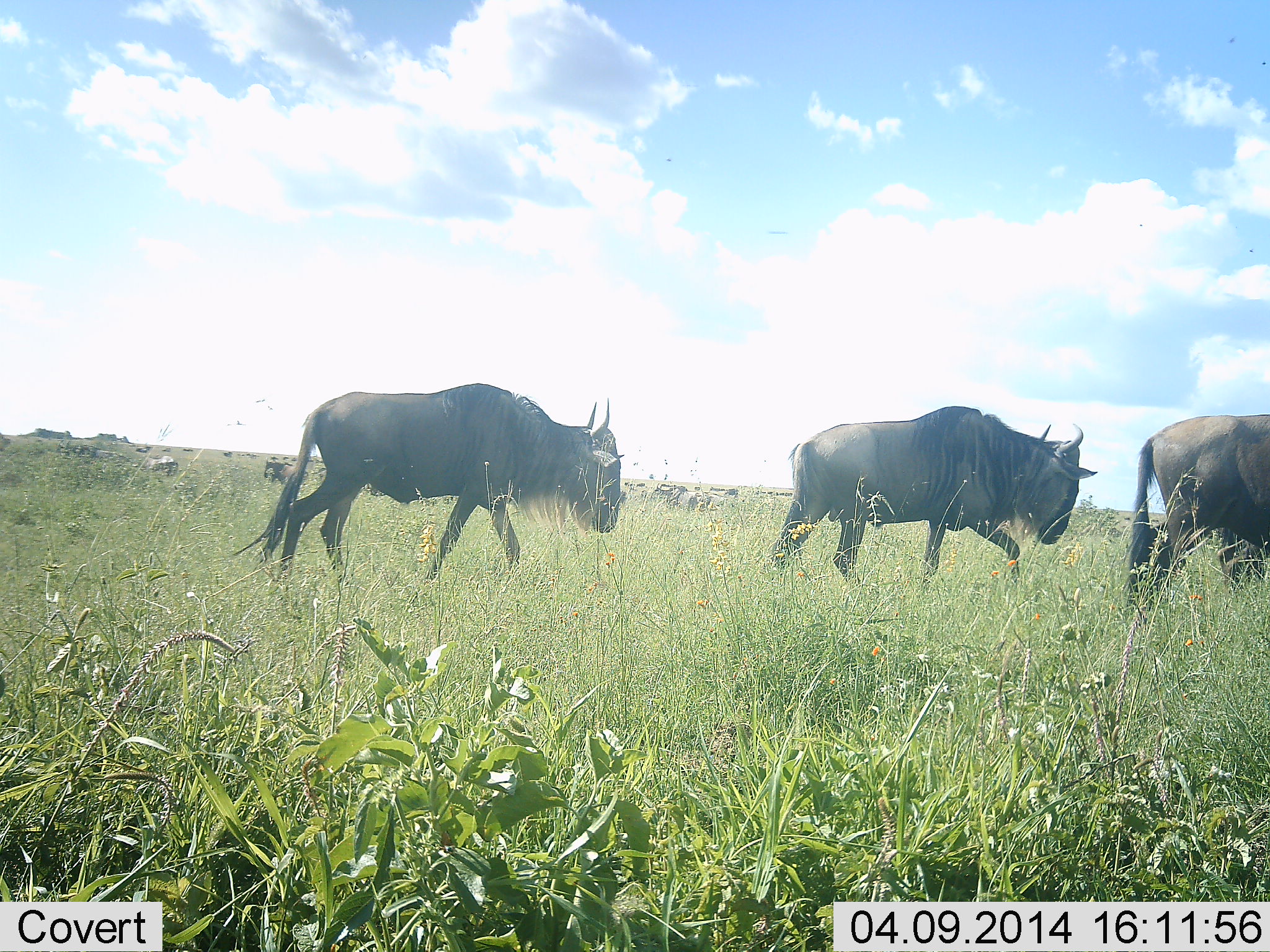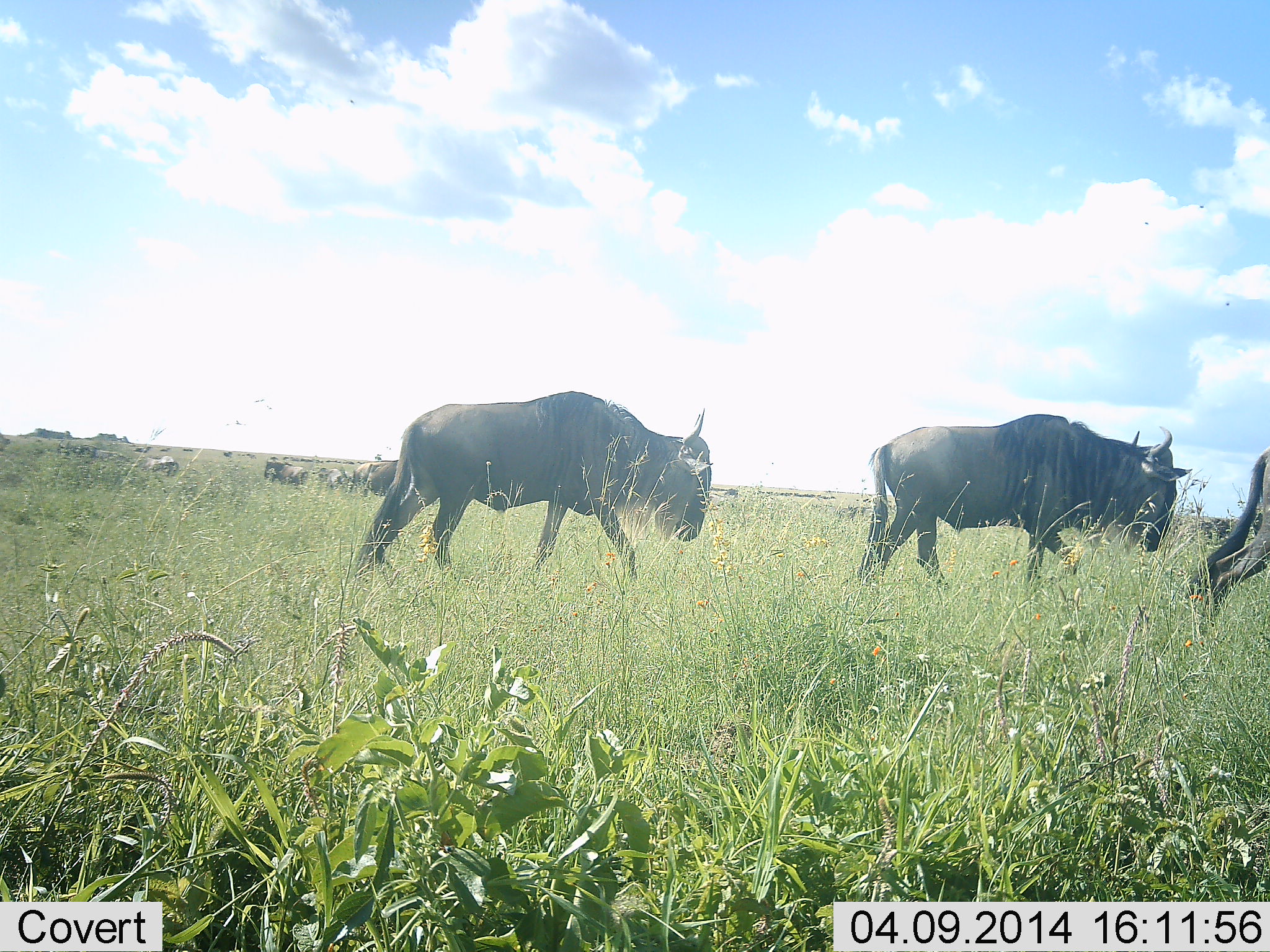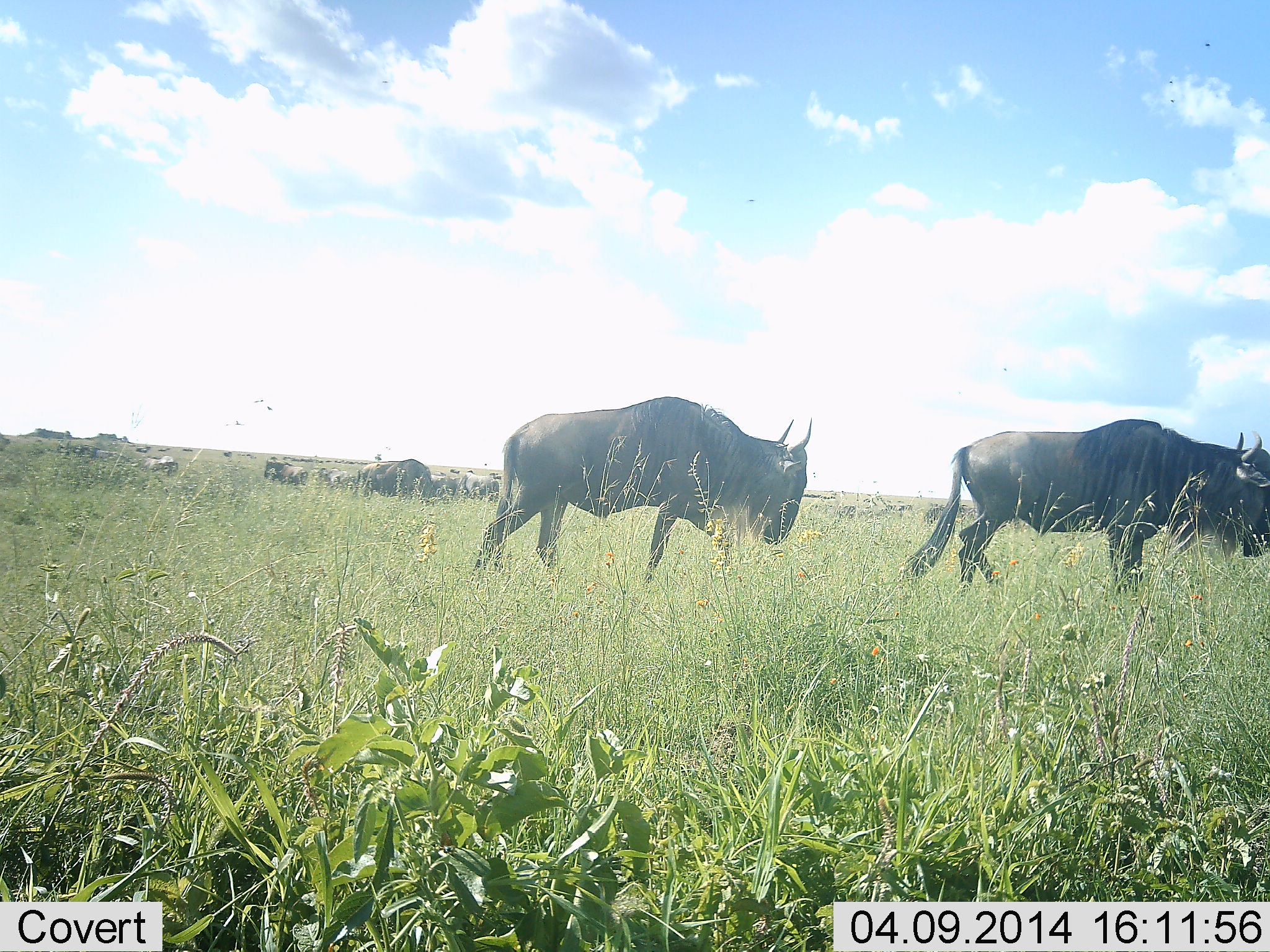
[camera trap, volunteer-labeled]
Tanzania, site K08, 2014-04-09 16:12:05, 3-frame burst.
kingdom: Animalia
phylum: Chordata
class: Mammalia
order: Artiodactyla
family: Bovidae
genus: Connochaetes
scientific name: Connochaetes taurinus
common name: blue wildebeest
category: wildebeest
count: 11-50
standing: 40%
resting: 0%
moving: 100%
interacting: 0%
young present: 0%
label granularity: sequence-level